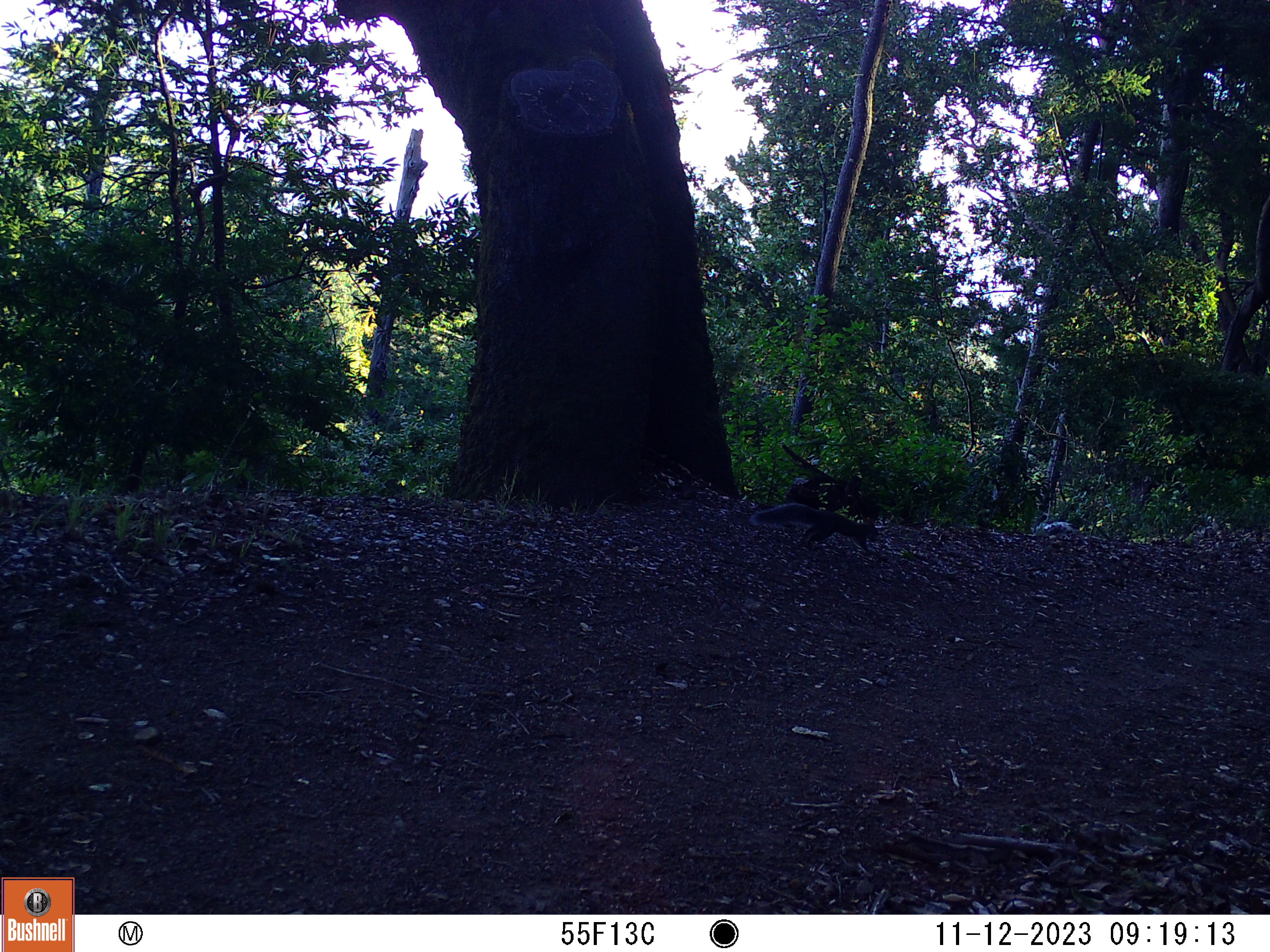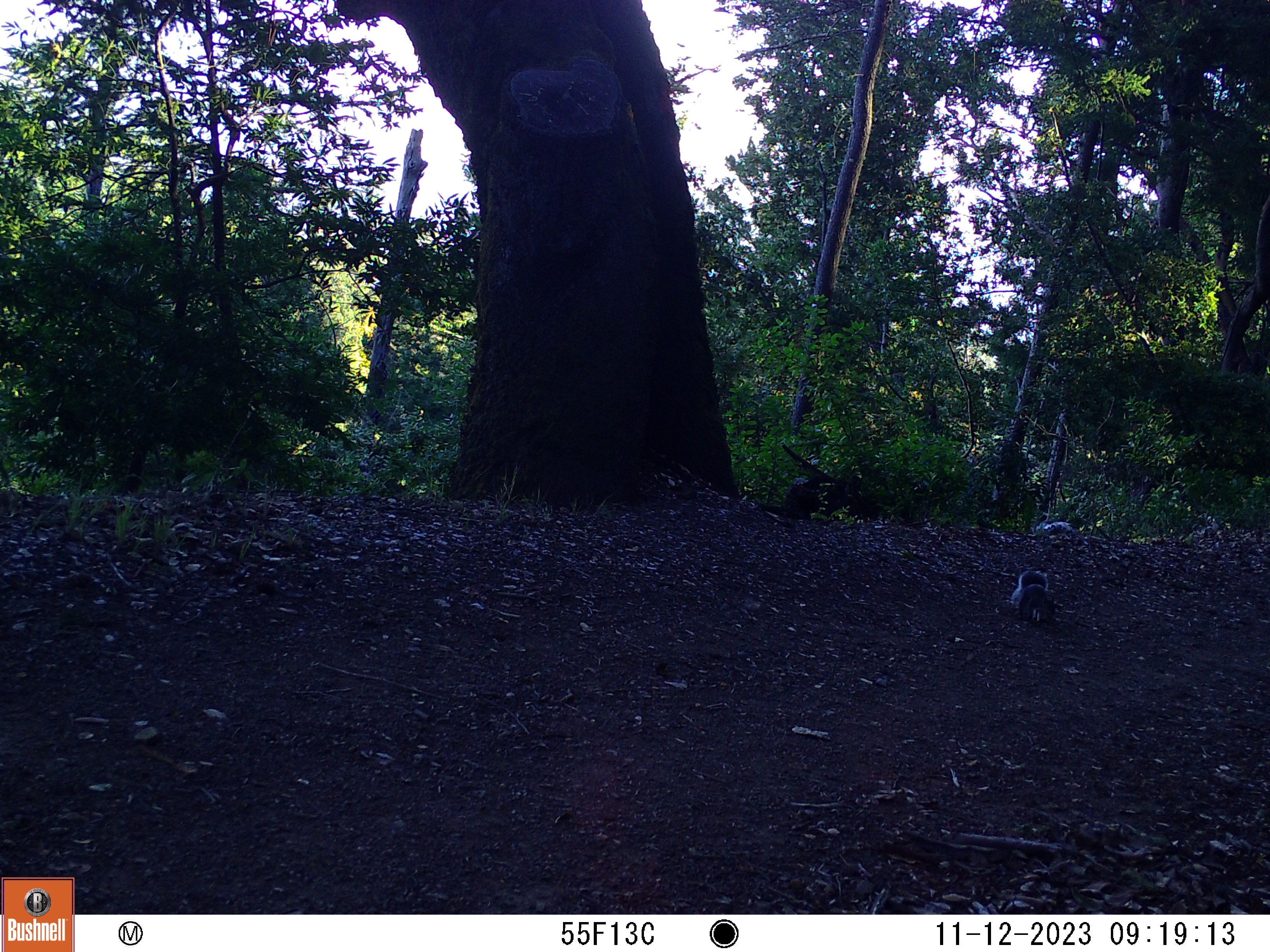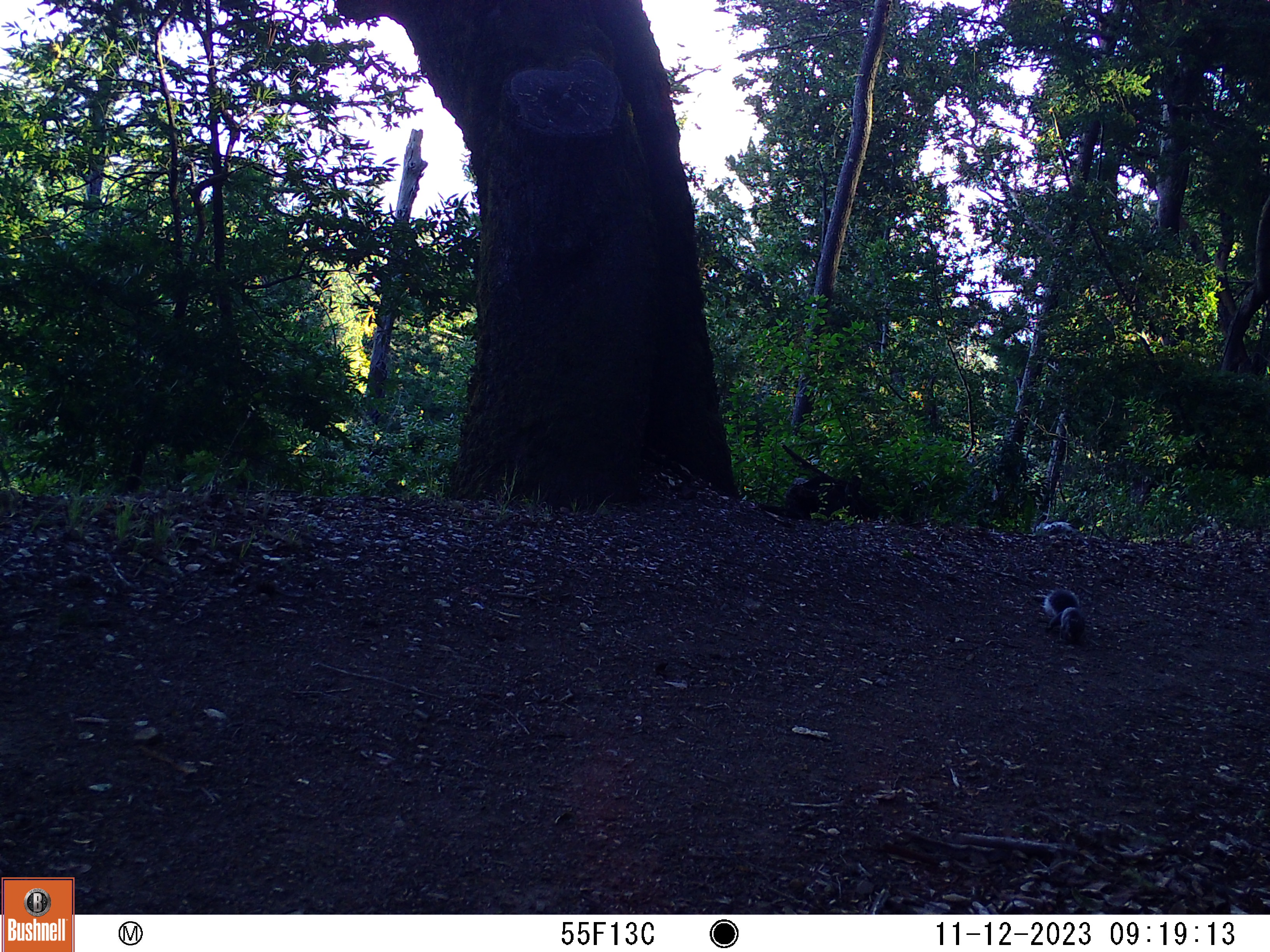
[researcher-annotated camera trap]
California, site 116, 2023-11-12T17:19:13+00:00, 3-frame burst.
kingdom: Animalia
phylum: Chordata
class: Mammalia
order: Rodentia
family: Sciuridae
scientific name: Sciuridae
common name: squirrel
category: unknown squirrel